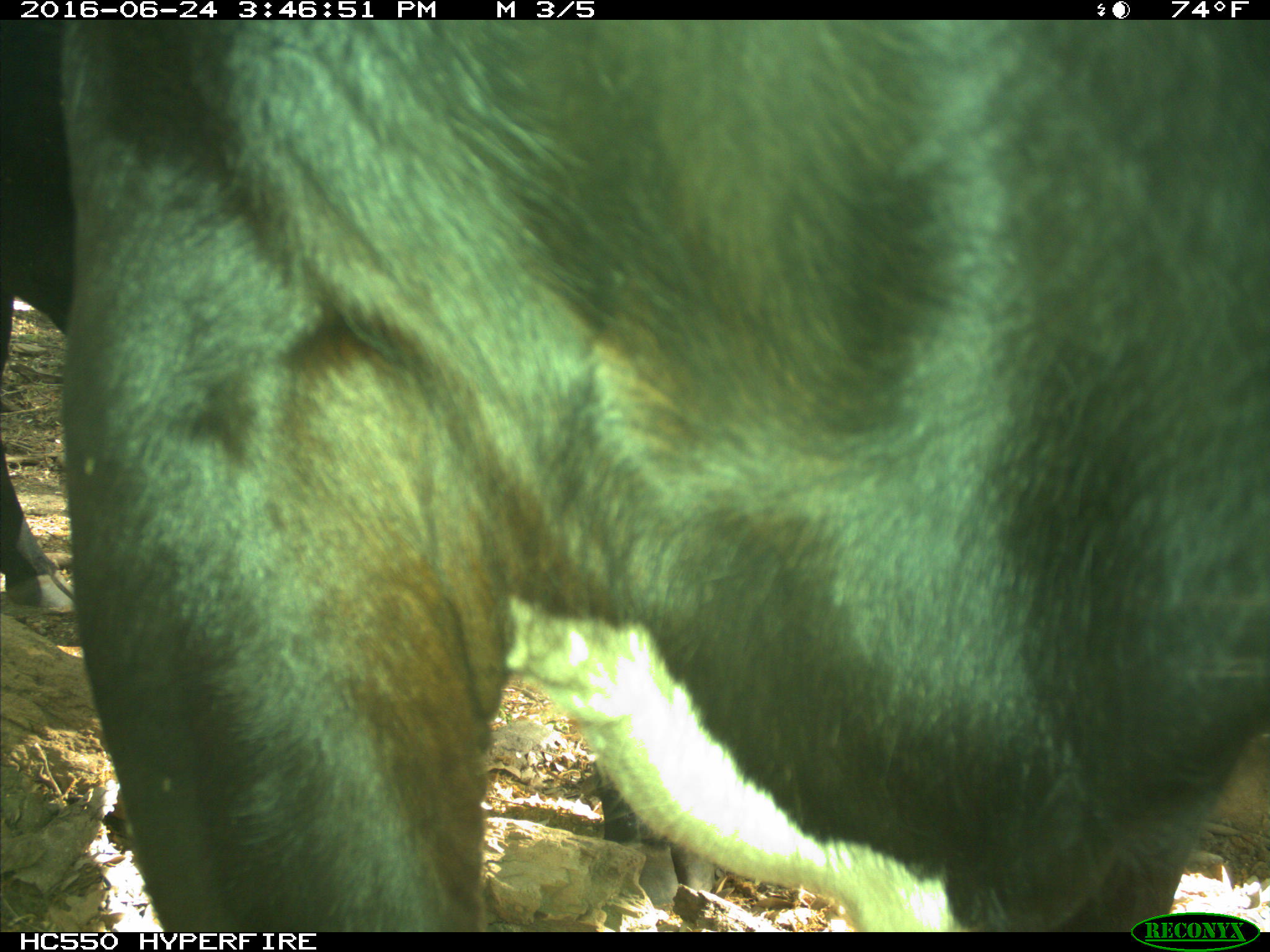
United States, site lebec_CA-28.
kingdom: Animalia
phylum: Chordata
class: Mammalia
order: Artiodactyla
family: Bovidae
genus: Bos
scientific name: Bos taurus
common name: domestic cow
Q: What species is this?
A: Bos taurus (domestic cow).